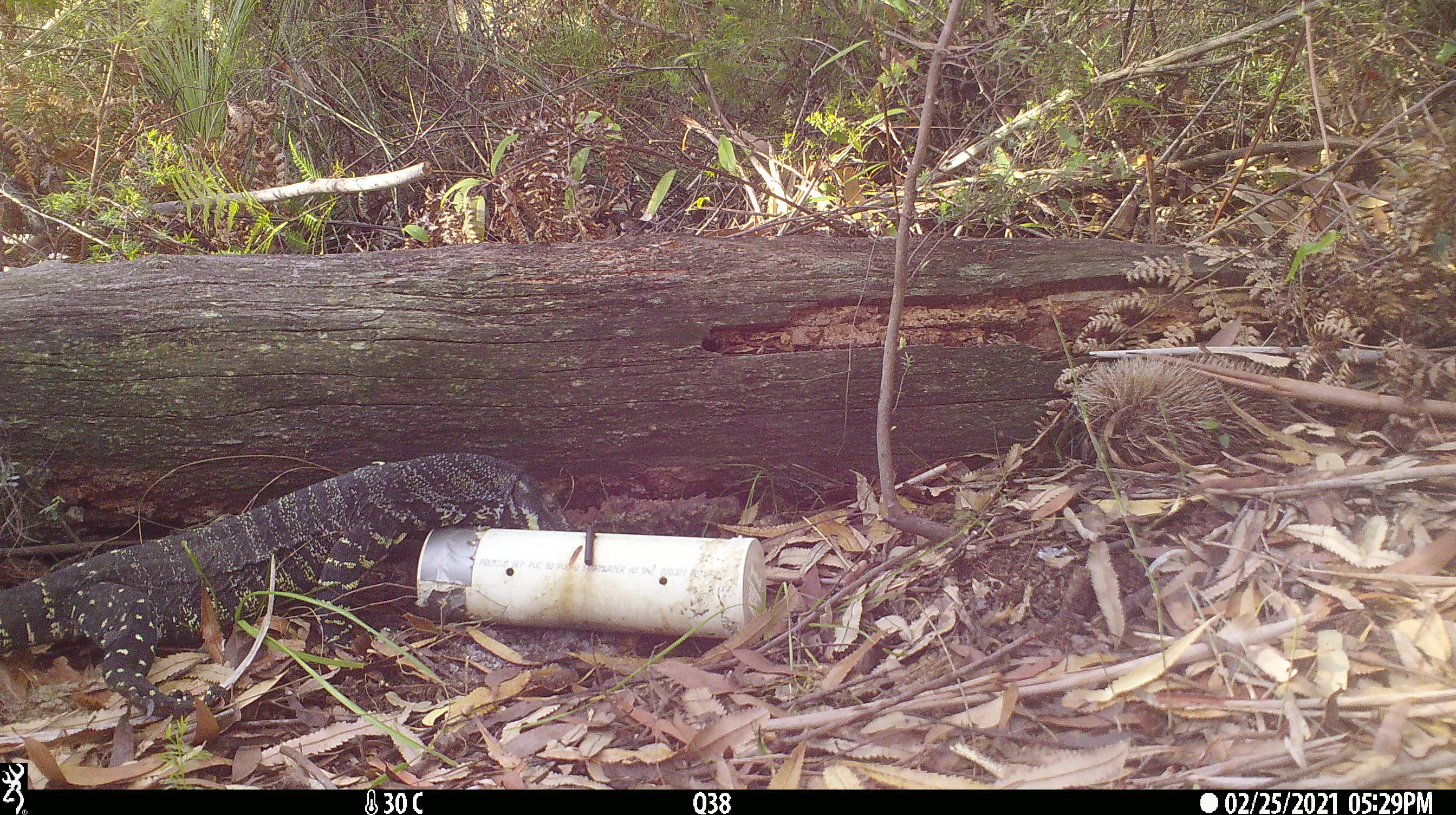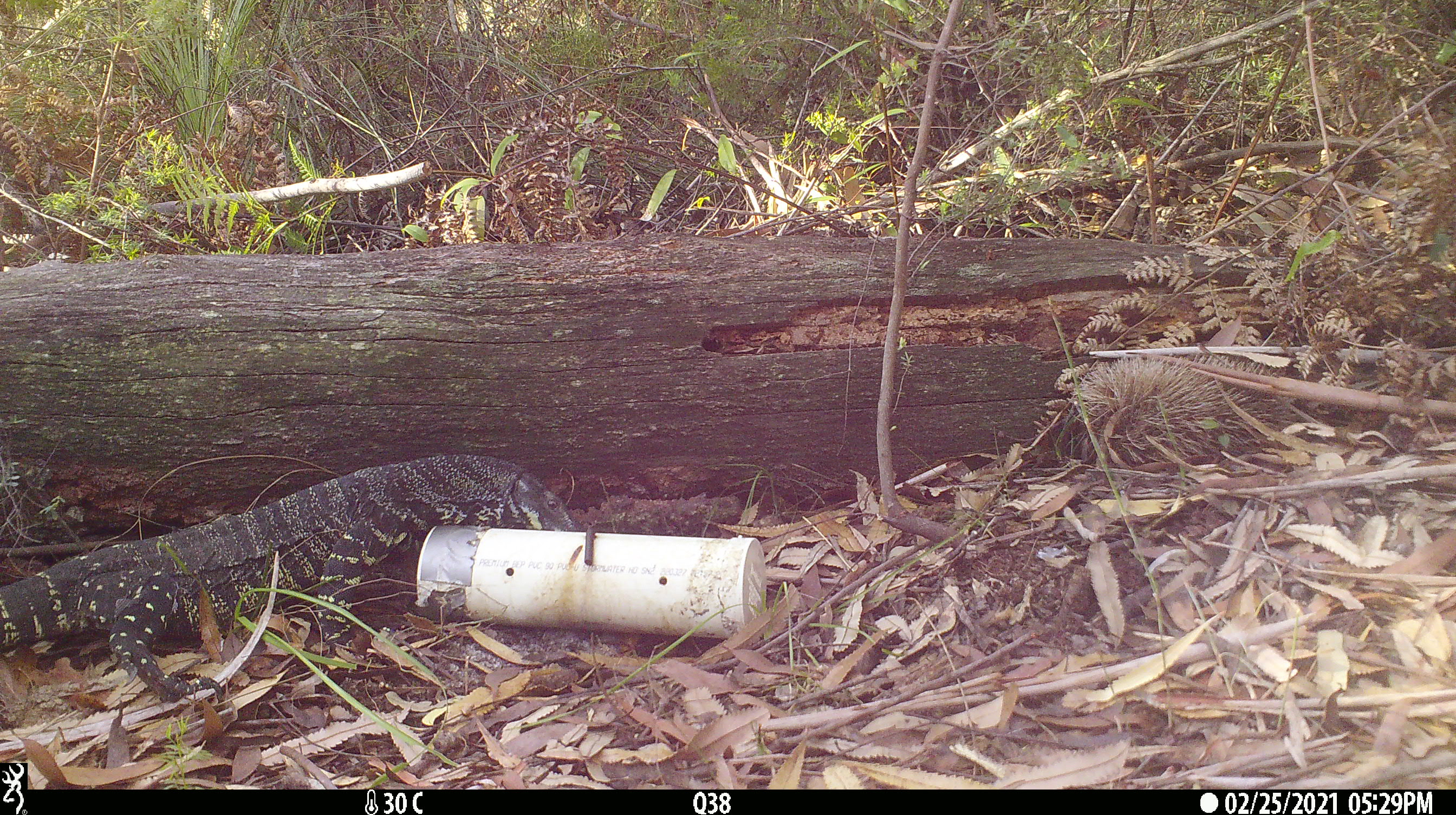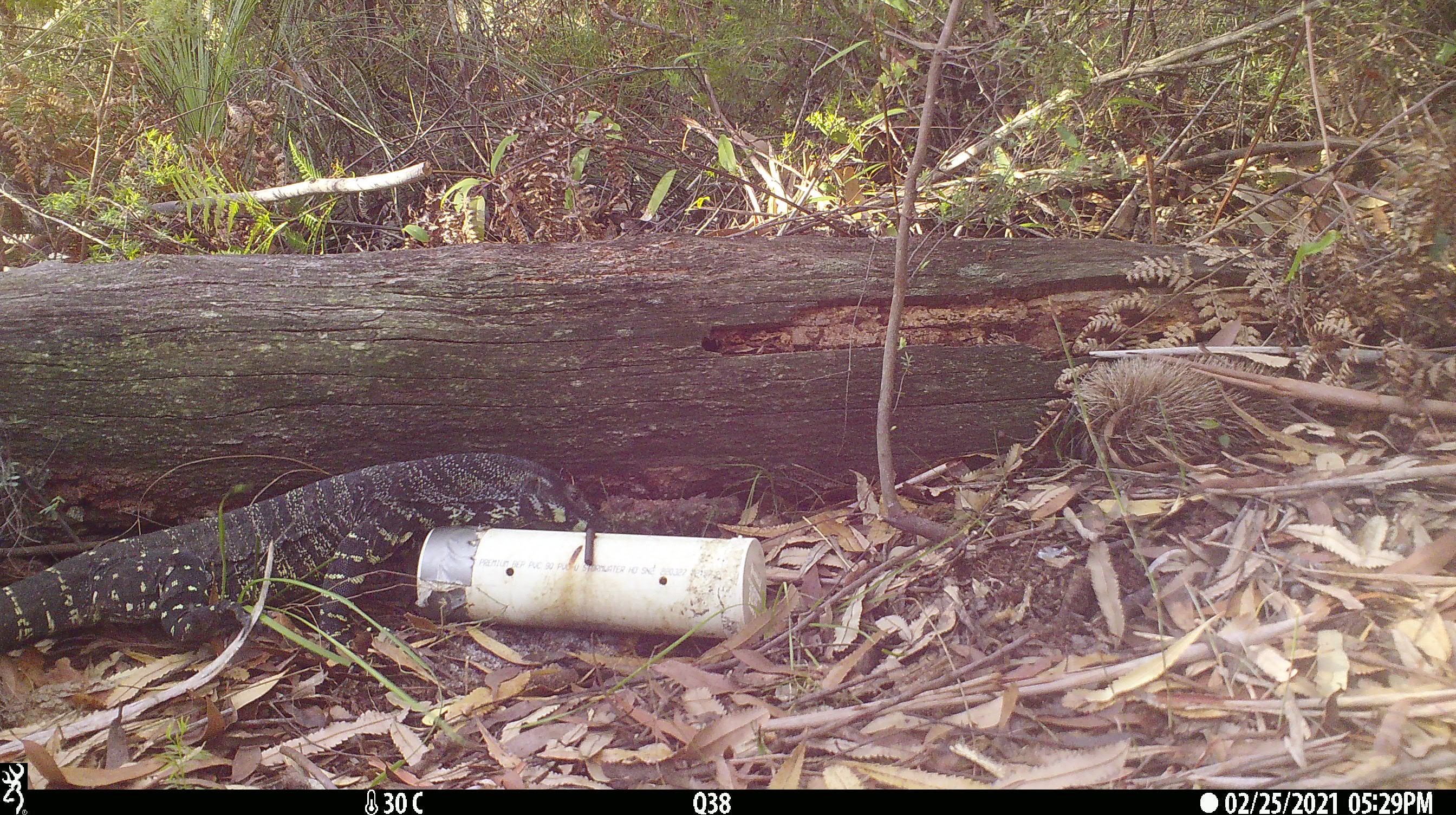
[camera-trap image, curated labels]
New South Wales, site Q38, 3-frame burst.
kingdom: Animalia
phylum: Chordata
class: Reptilia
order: Squamata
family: Varanidae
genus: Varanus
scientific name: Varanus varius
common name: lace monitor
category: goanna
Goanna (lace monitor) (Varanus varius).